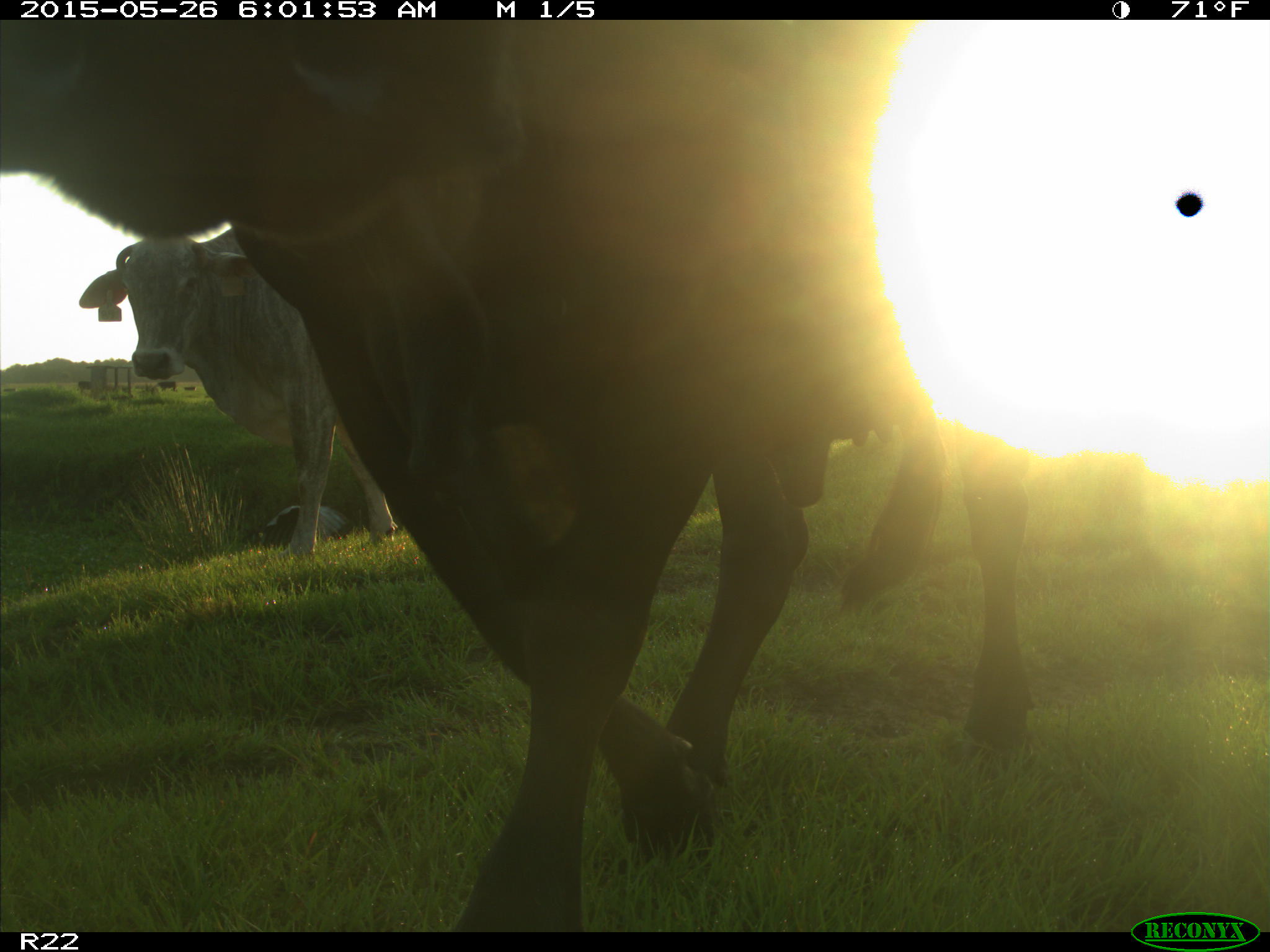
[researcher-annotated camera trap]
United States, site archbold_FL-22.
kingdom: Animalia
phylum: Chordata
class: Mammalia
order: Artiodactyla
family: Bovidae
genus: Bos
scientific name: Bos taurus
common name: domestic cow